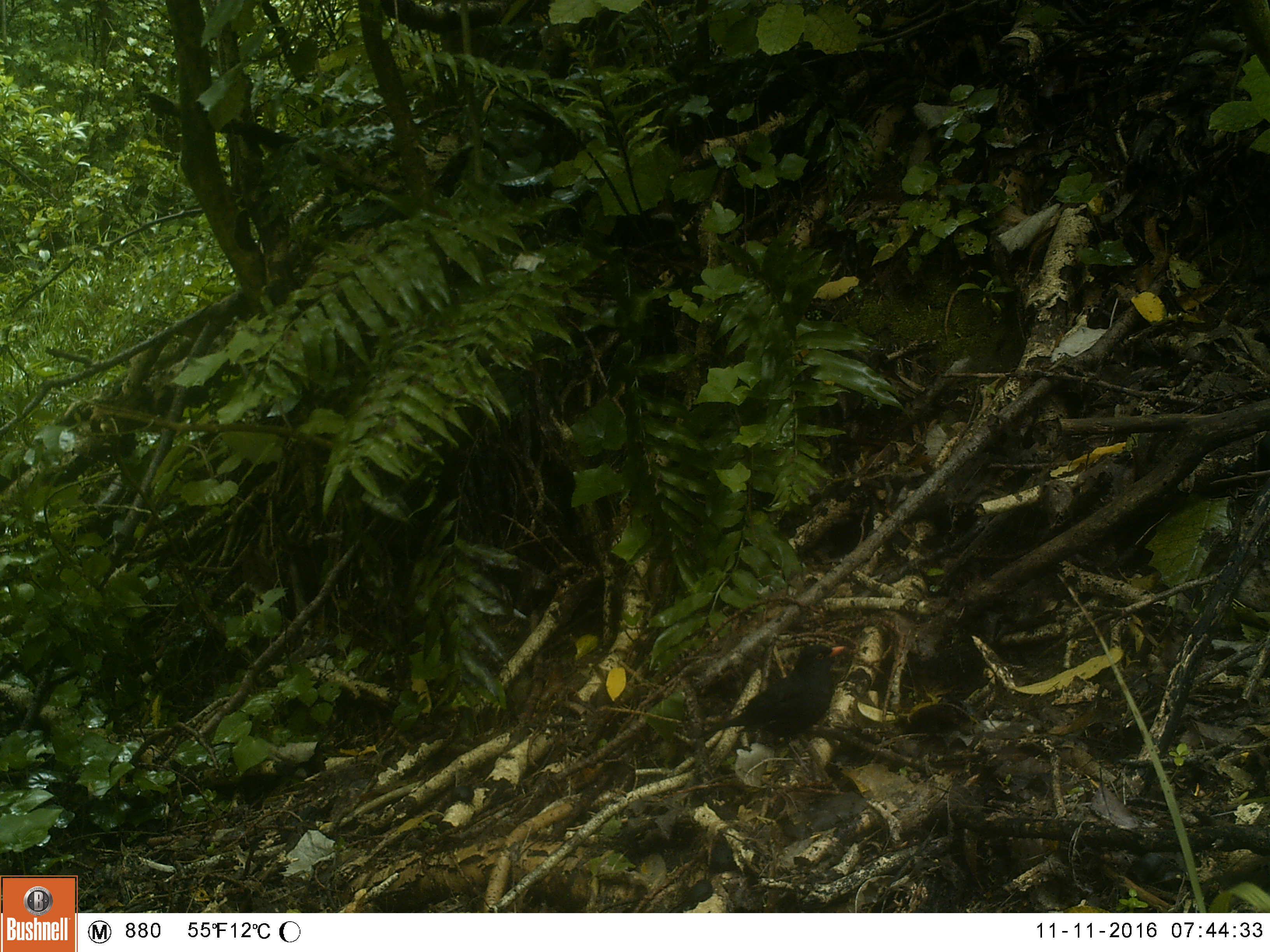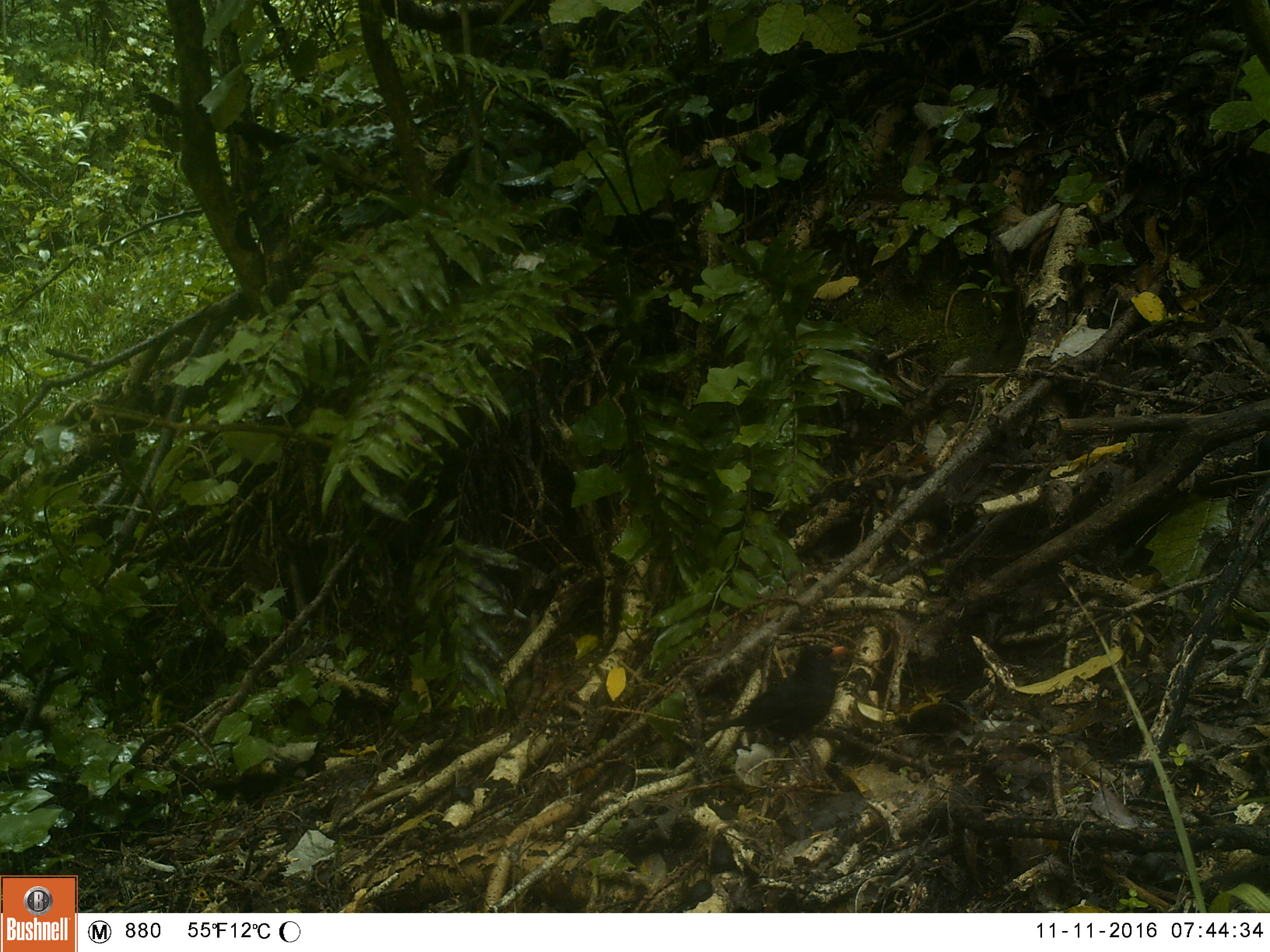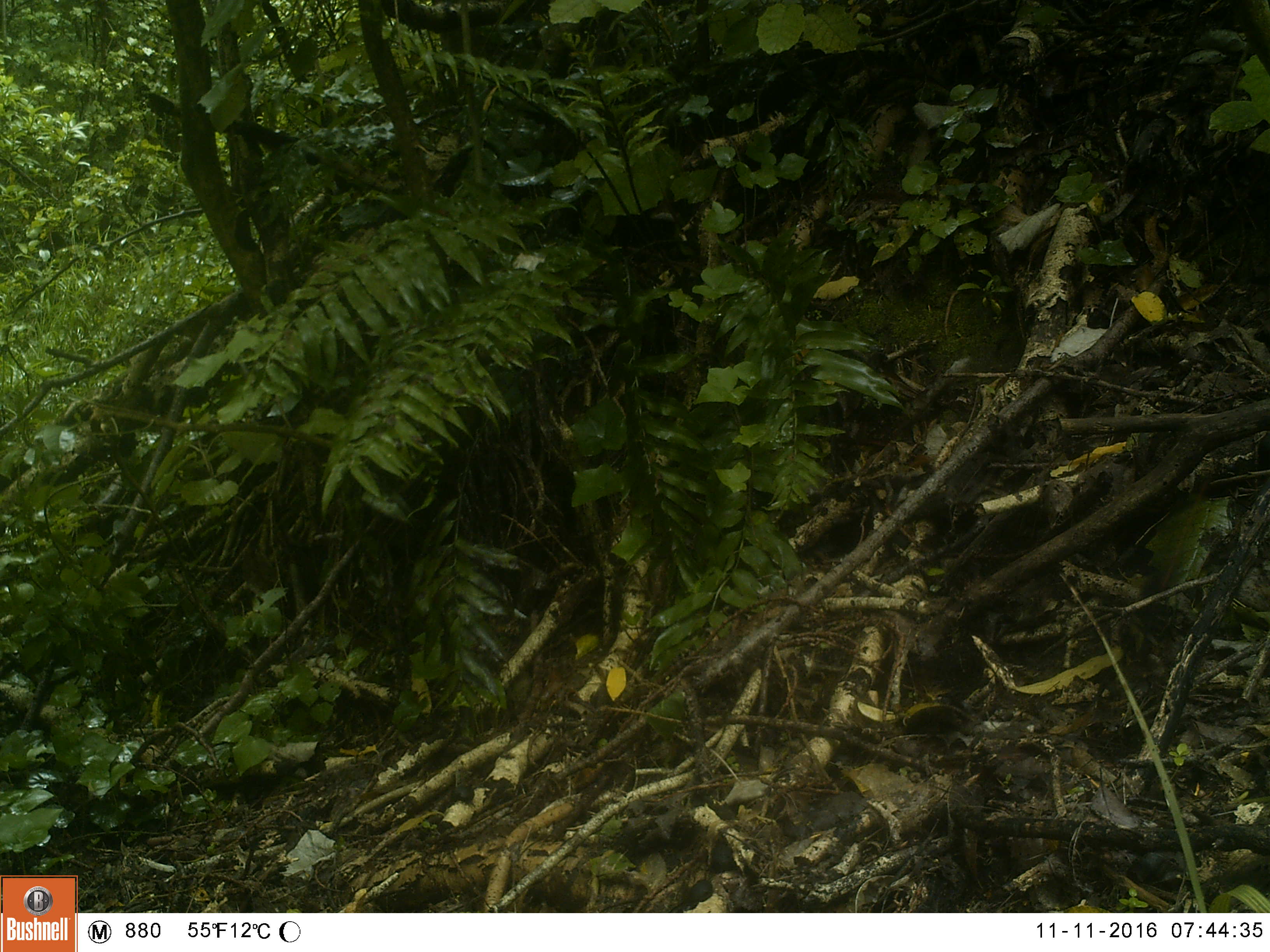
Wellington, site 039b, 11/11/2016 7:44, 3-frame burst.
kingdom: Animalia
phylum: Chordata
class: Aves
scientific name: Aves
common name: bird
Bird (Aves).